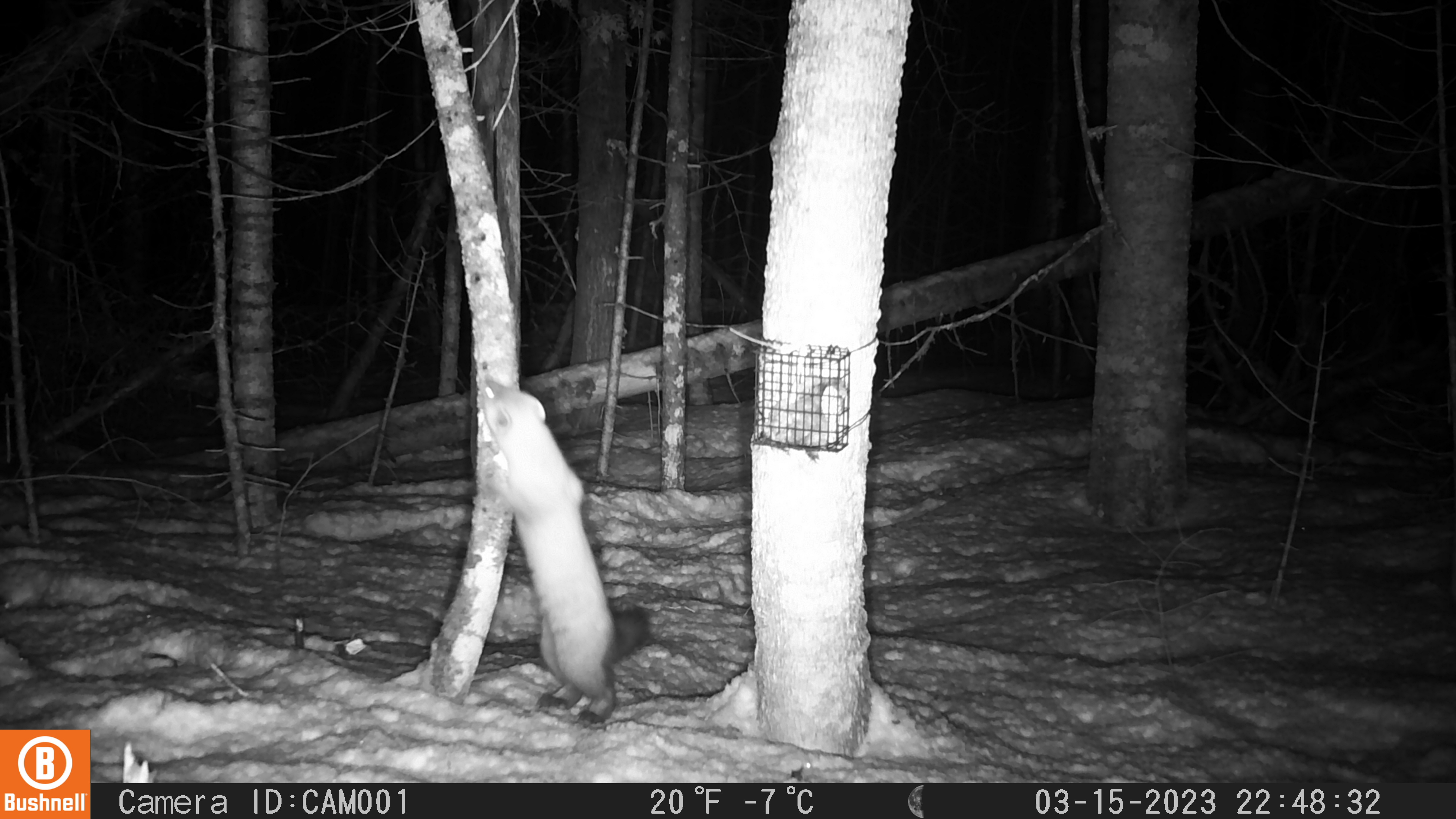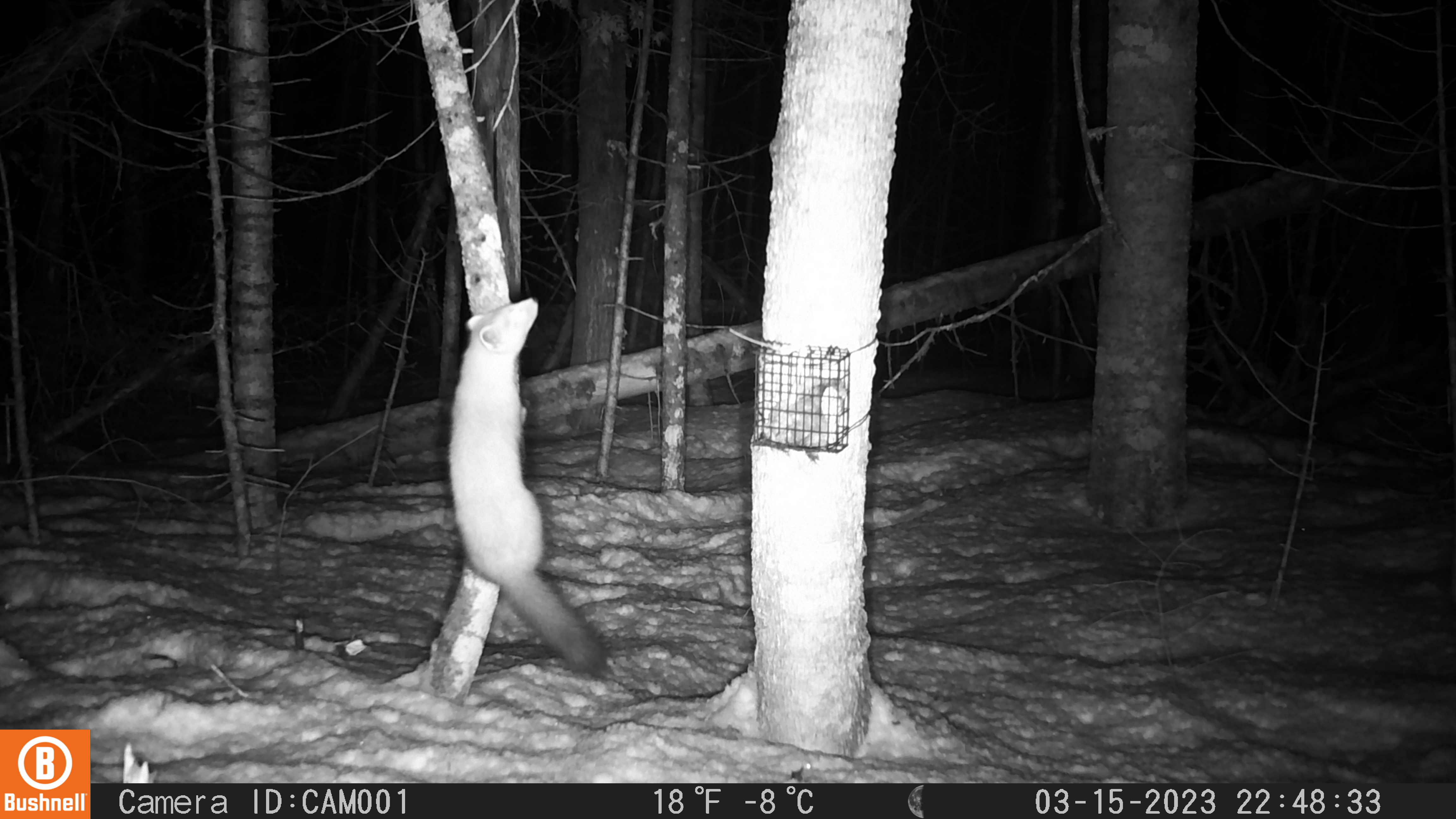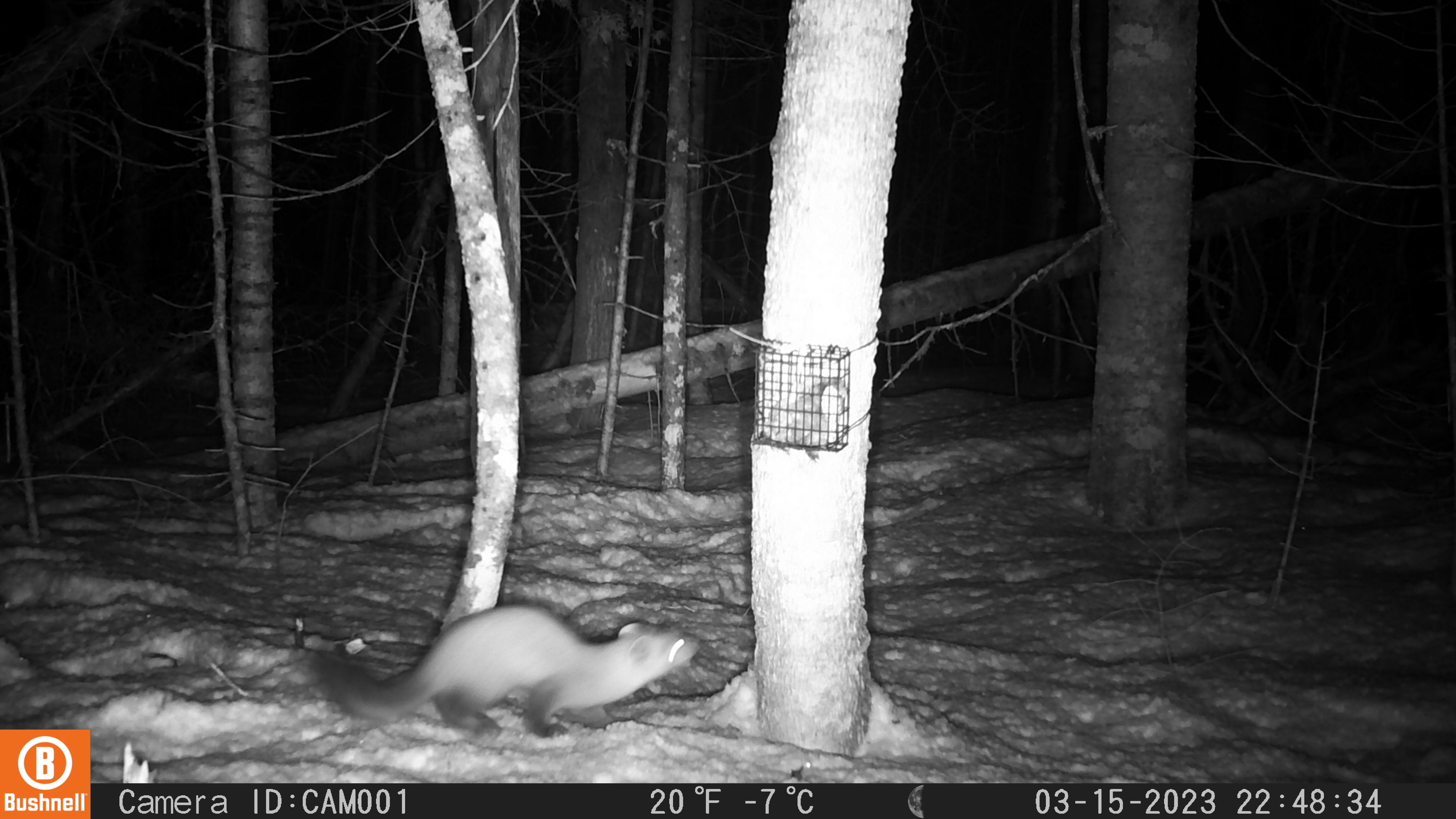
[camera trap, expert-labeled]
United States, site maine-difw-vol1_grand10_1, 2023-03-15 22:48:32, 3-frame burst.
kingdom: Animalia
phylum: Chordata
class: Mammalia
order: Carnivora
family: Mustelidae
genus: Martes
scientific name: Martes americana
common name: american marten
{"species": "american marten (Martes americana)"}